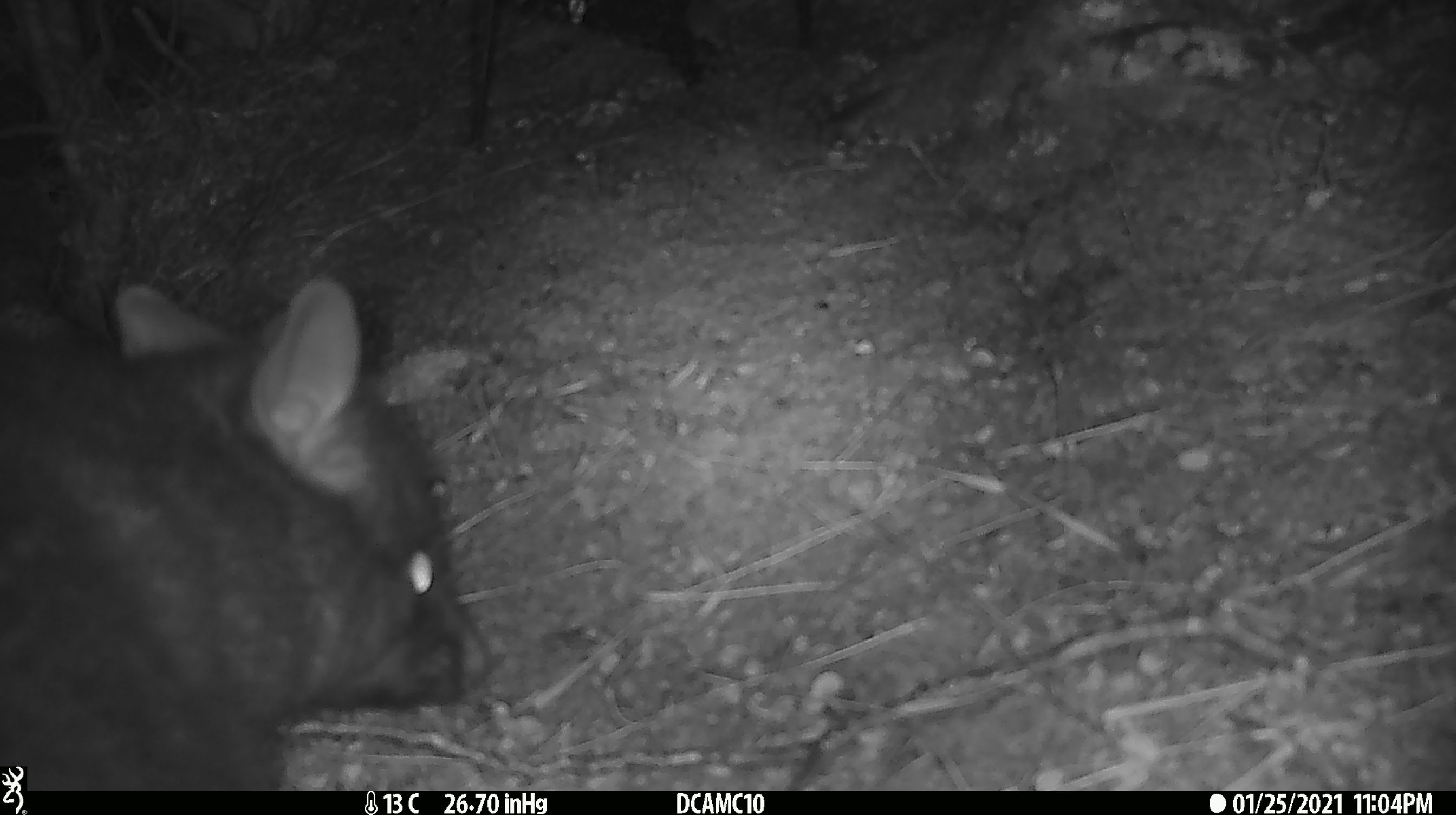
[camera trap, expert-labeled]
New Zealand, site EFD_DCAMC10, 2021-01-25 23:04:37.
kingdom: Animalia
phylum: Chordata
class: Mammalia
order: Diprotodontia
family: Phalangeridae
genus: Trichosurus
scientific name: Trichosurus vulpecula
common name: common brushtail possum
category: possum